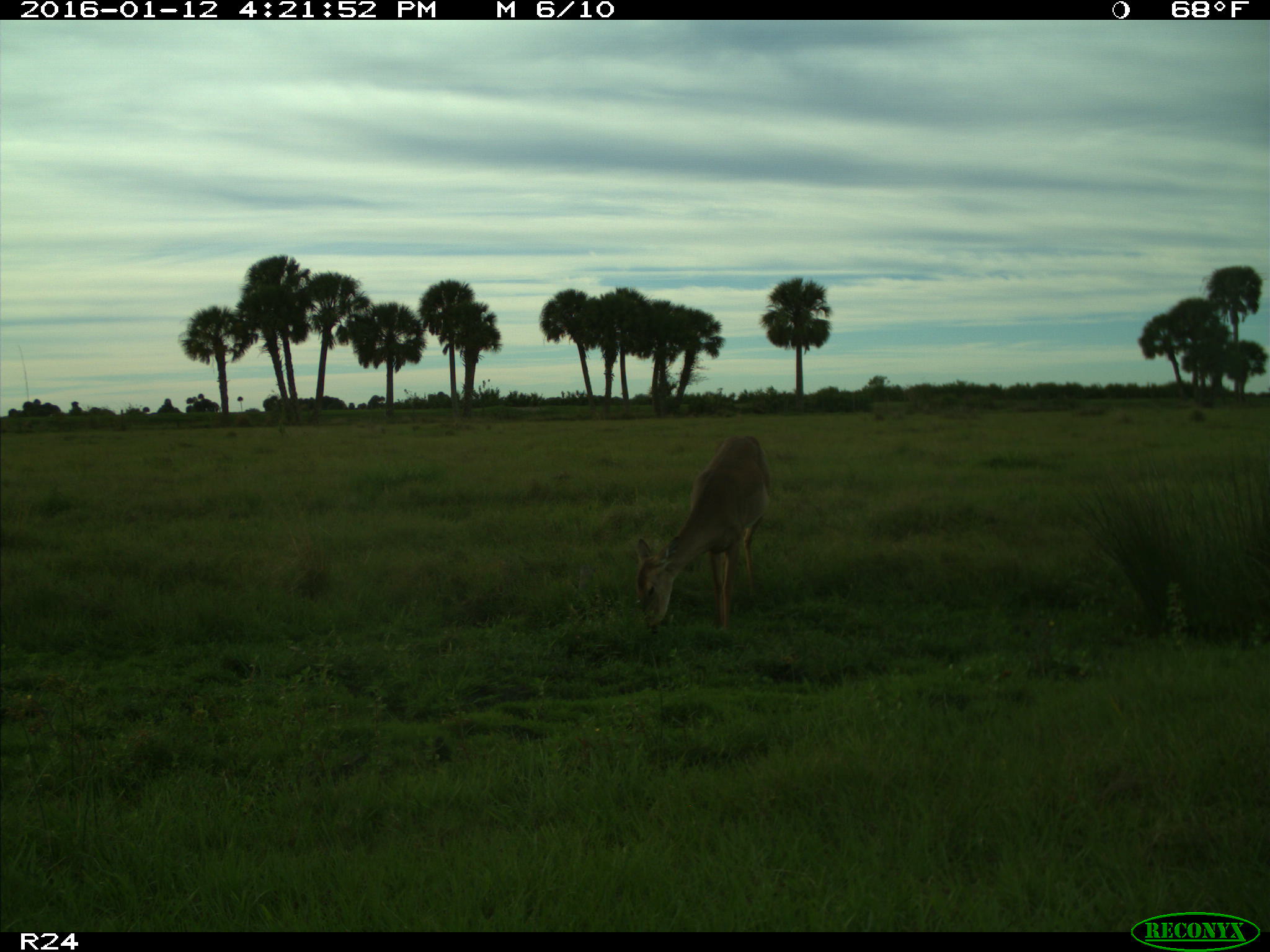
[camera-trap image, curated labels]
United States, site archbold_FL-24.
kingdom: Animalia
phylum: Chordata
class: Mammalia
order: Artiodactyla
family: Cervidae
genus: Odocoileus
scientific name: Odocoileus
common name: deer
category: unidentified deer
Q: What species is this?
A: Unidentified deer (deer) (Odocoileus).